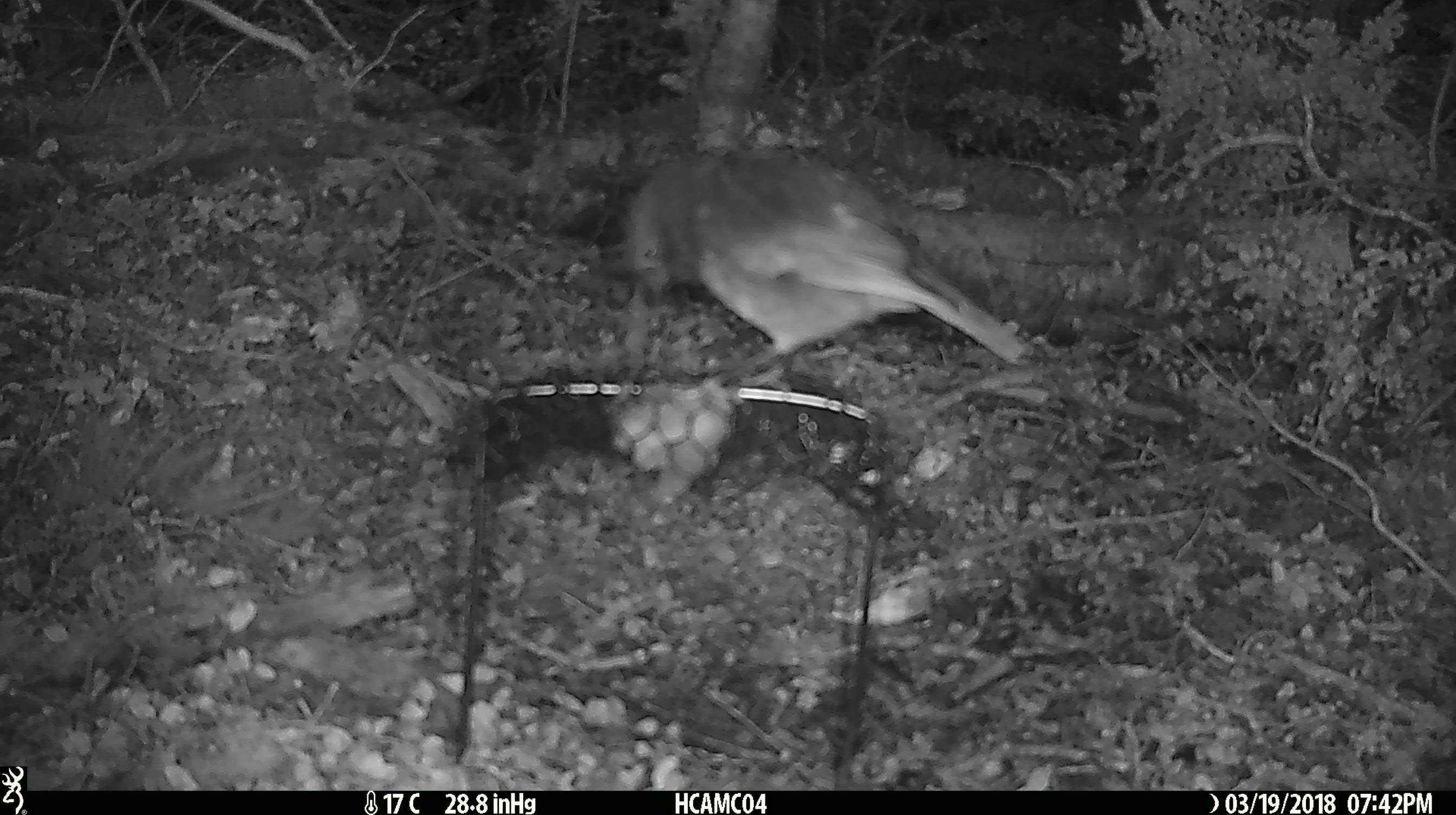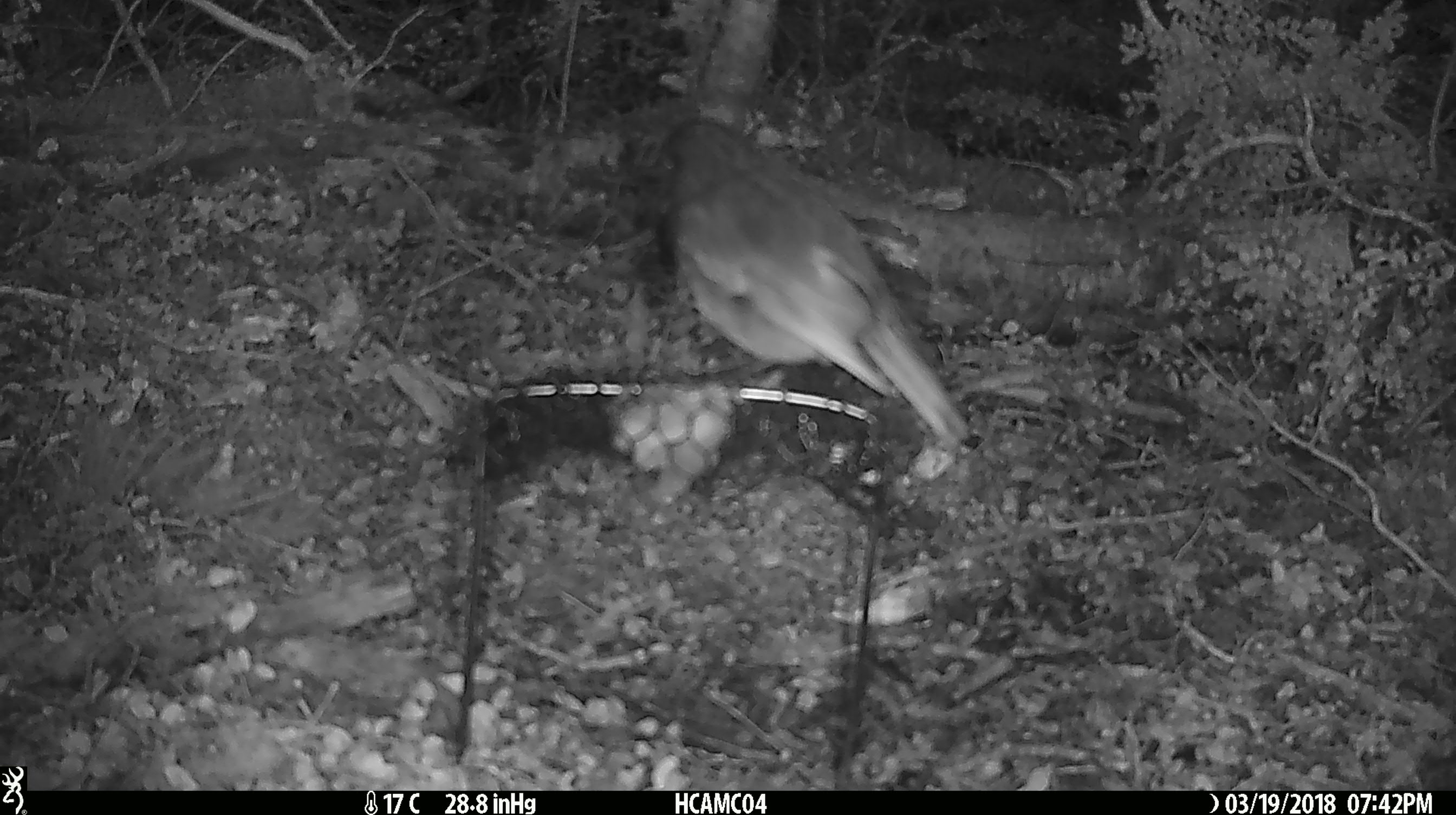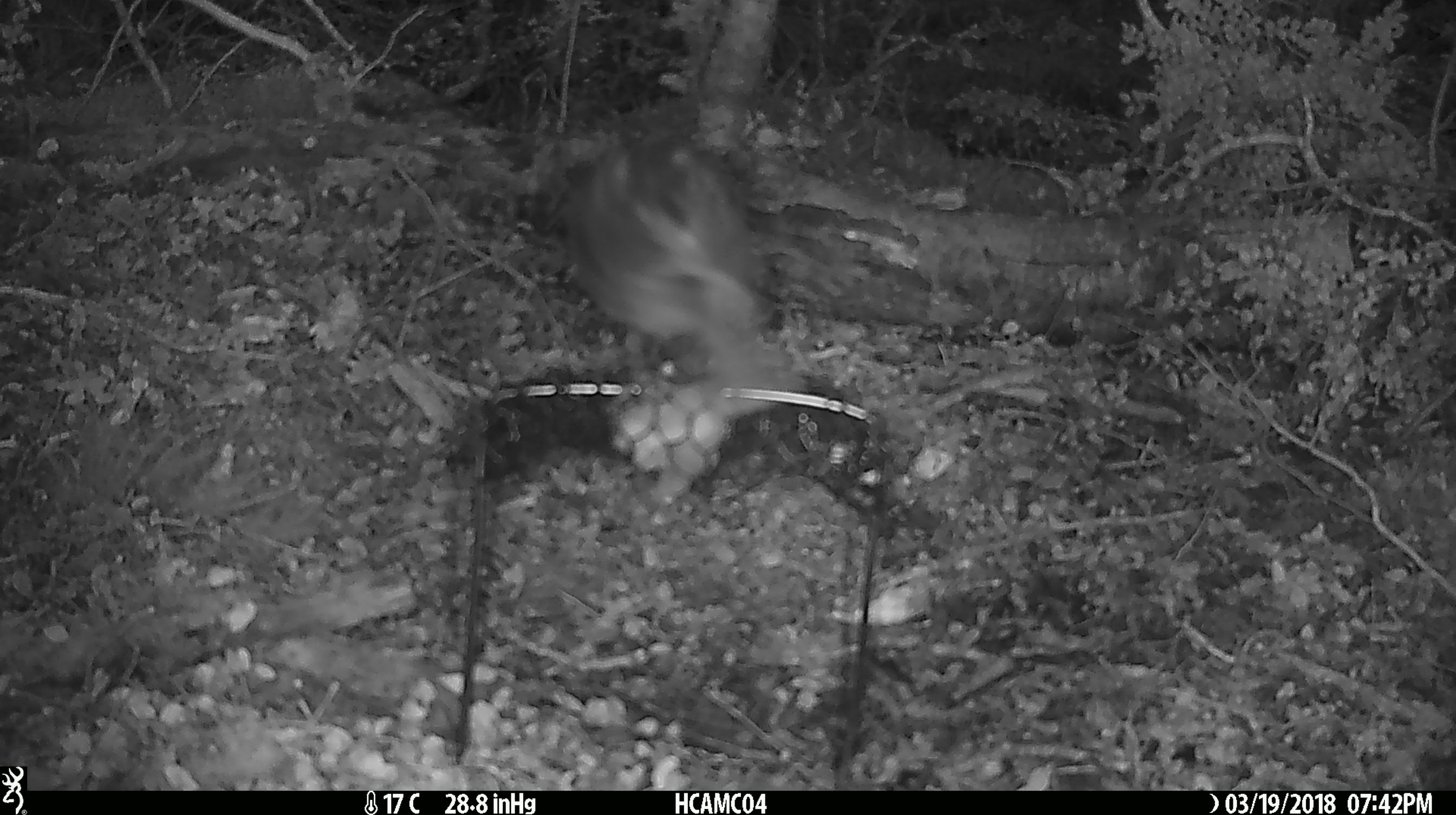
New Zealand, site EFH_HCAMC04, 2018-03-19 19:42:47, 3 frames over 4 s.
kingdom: Animalia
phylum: Chordata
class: Aves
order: Passeriformes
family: Petroicidae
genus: Petroica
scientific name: Petroica australis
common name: new zealand robin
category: robin